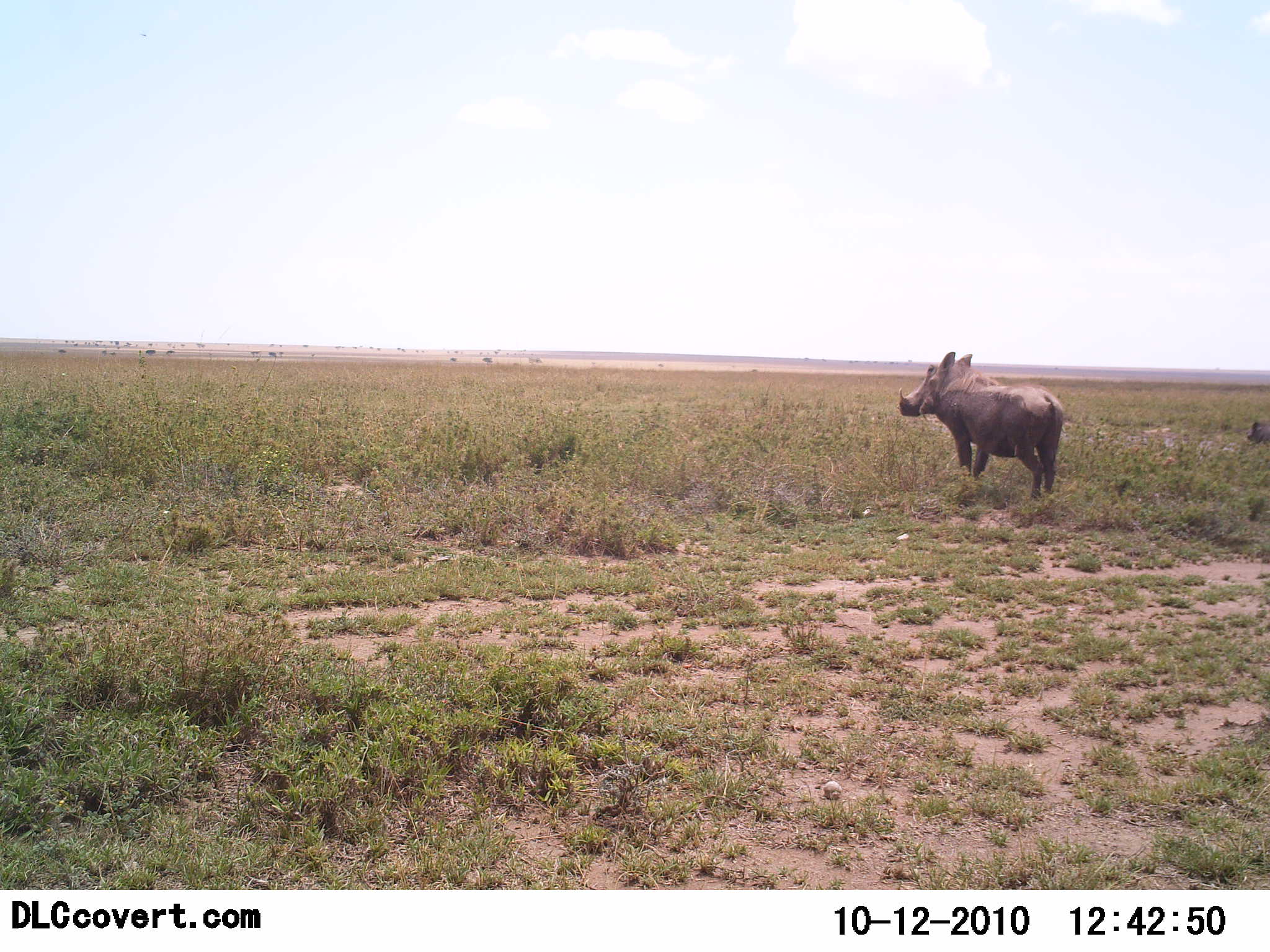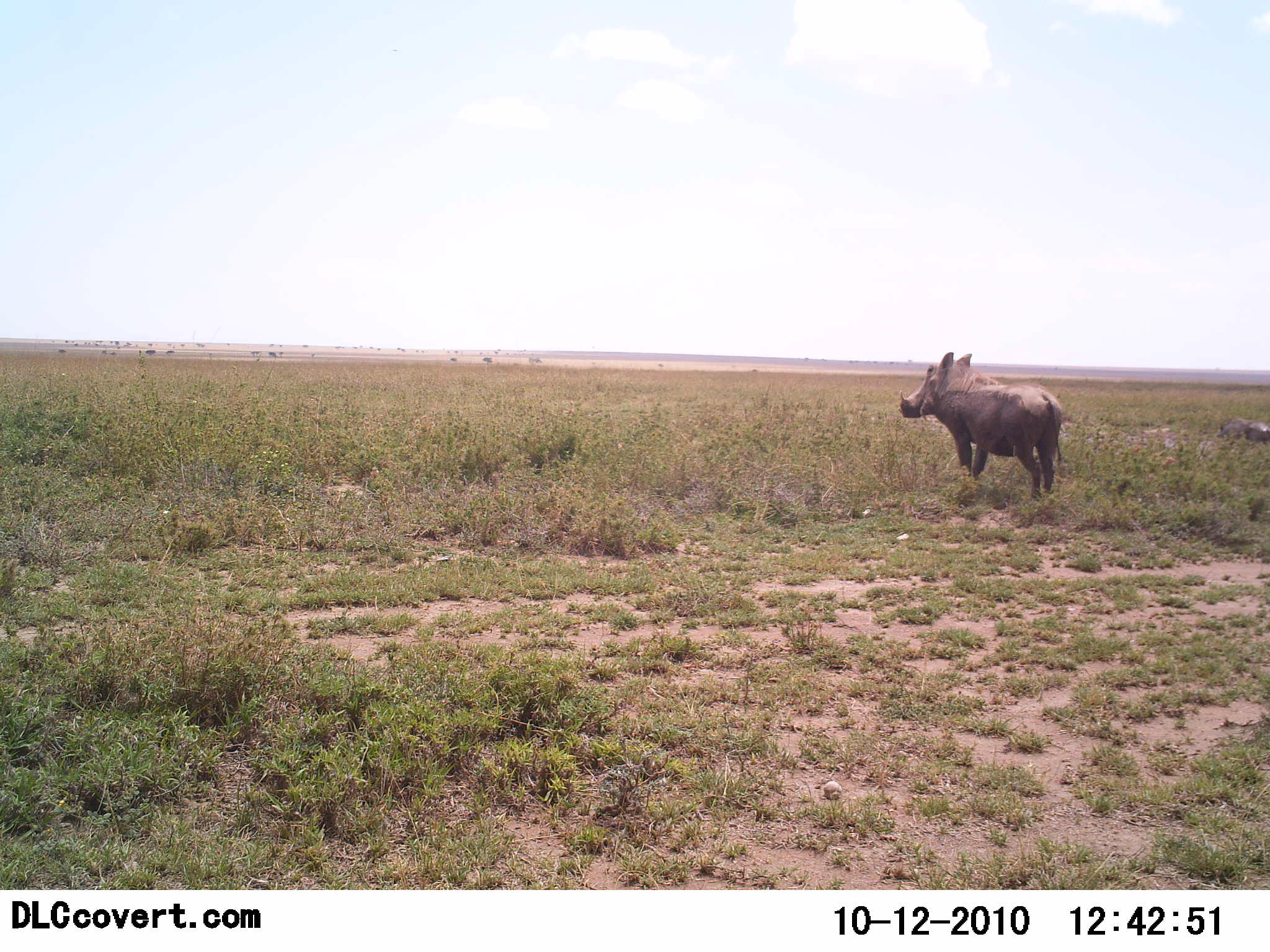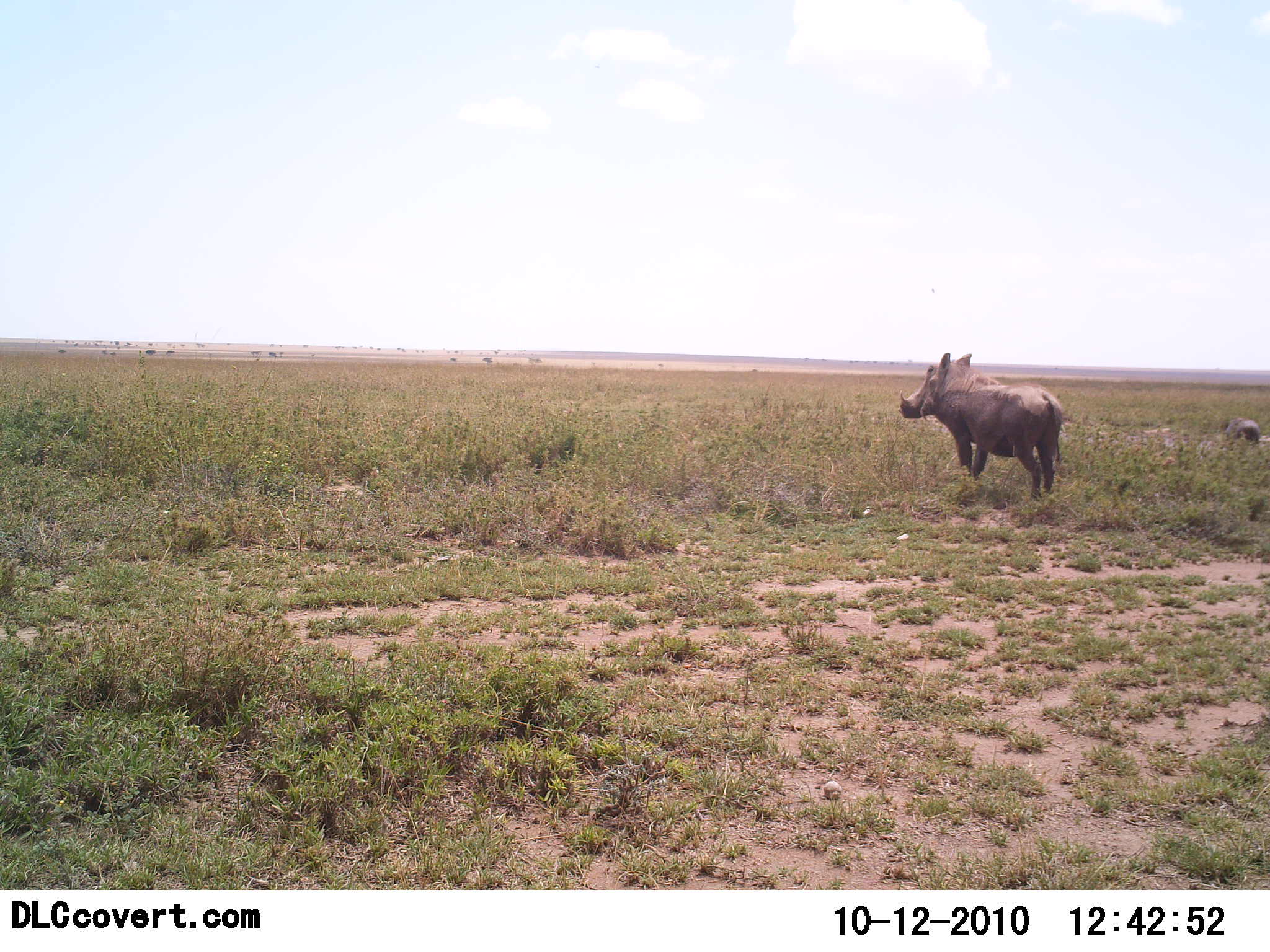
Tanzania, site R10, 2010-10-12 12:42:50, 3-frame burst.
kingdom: Animalia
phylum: Chordata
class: Mammalia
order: Artiodactyla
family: Suidae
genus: Phacochoerus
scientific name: Phacochoerus africanus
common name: warthog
Warthog (Phacochoerus africanus), count 2. Behavior (volunteer vote fractions): standing 85%, resting 8%, moving 38%, interacting 0%. Young present (vote fraction): 23%. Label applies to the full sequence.